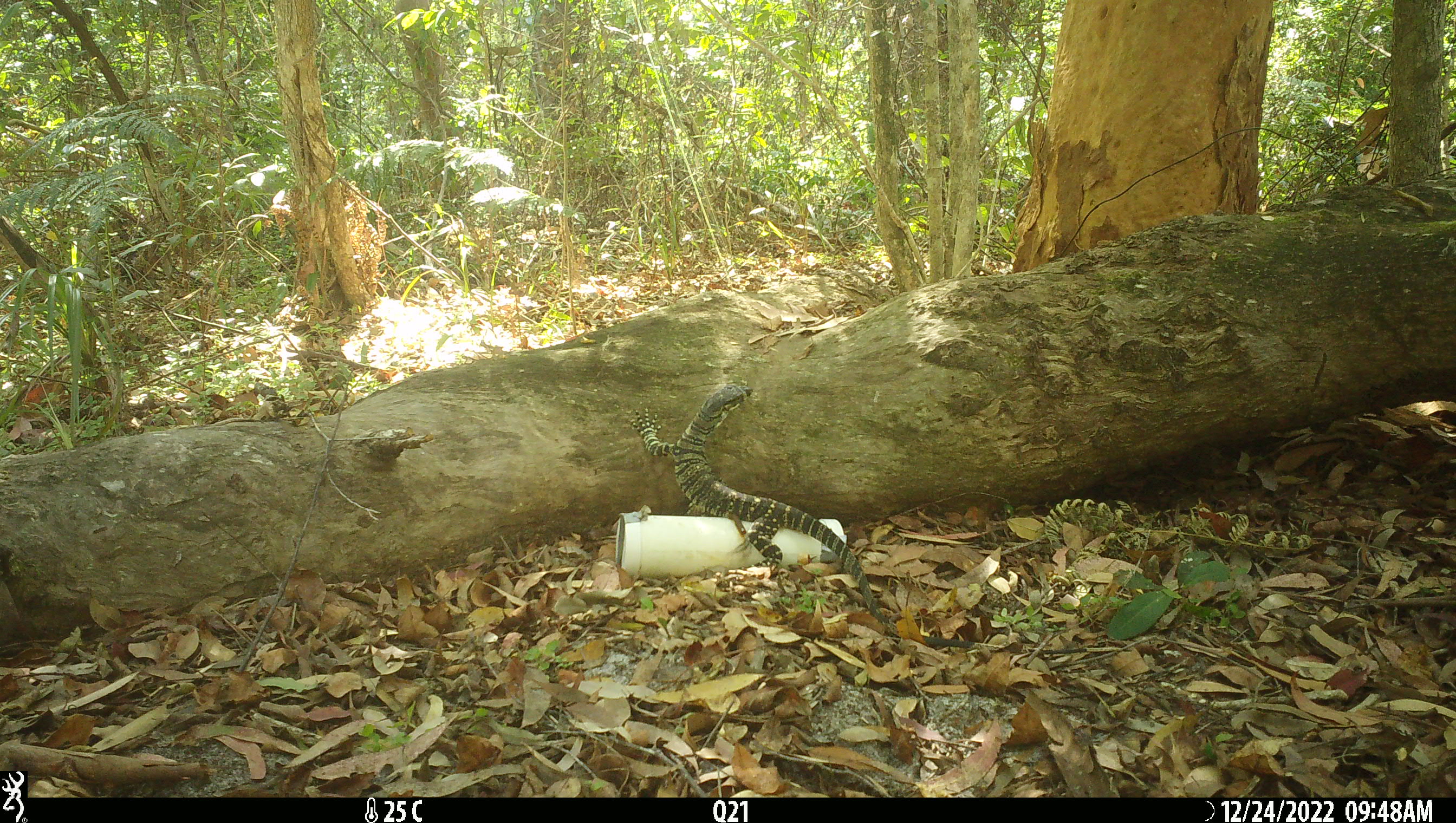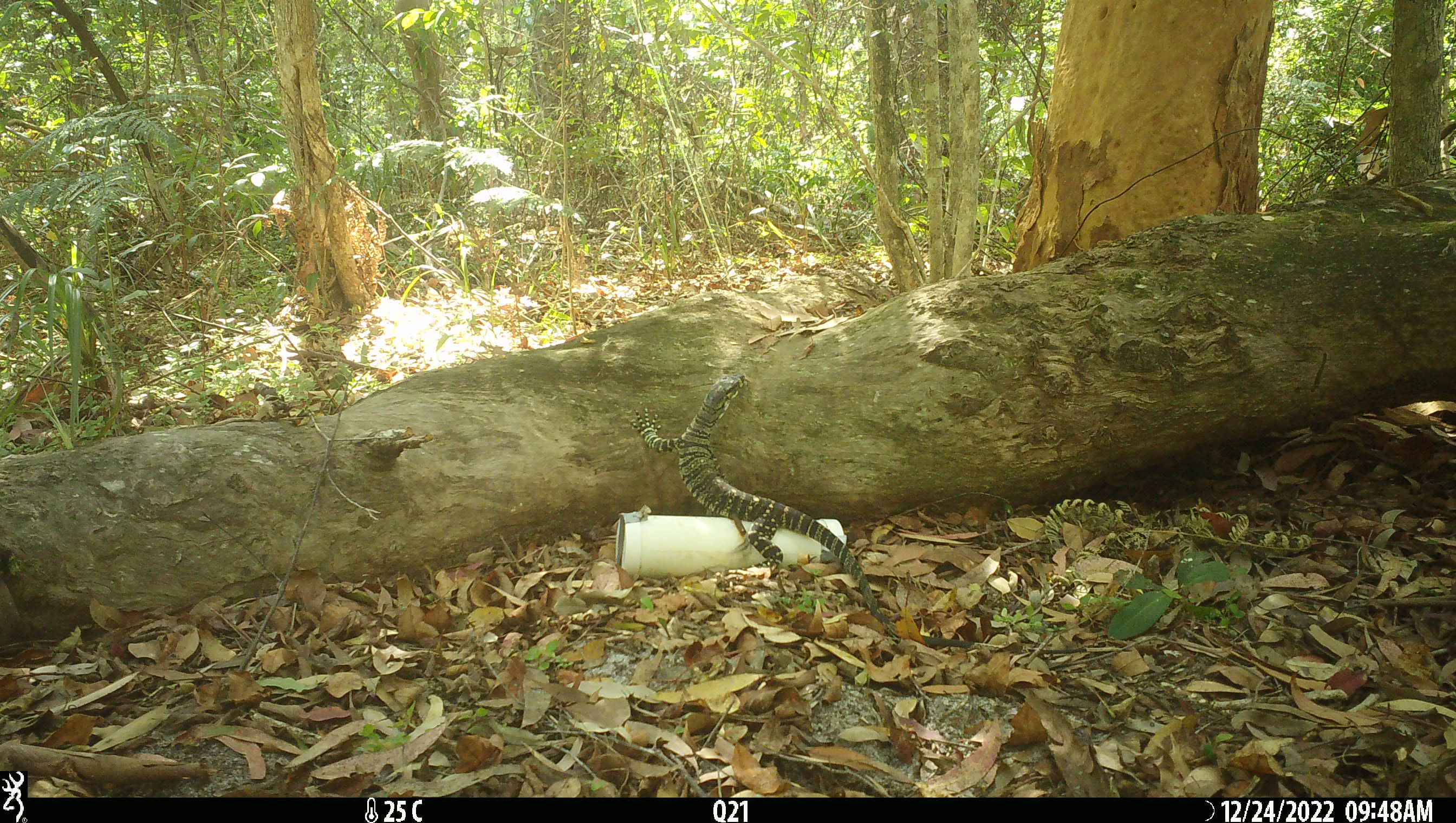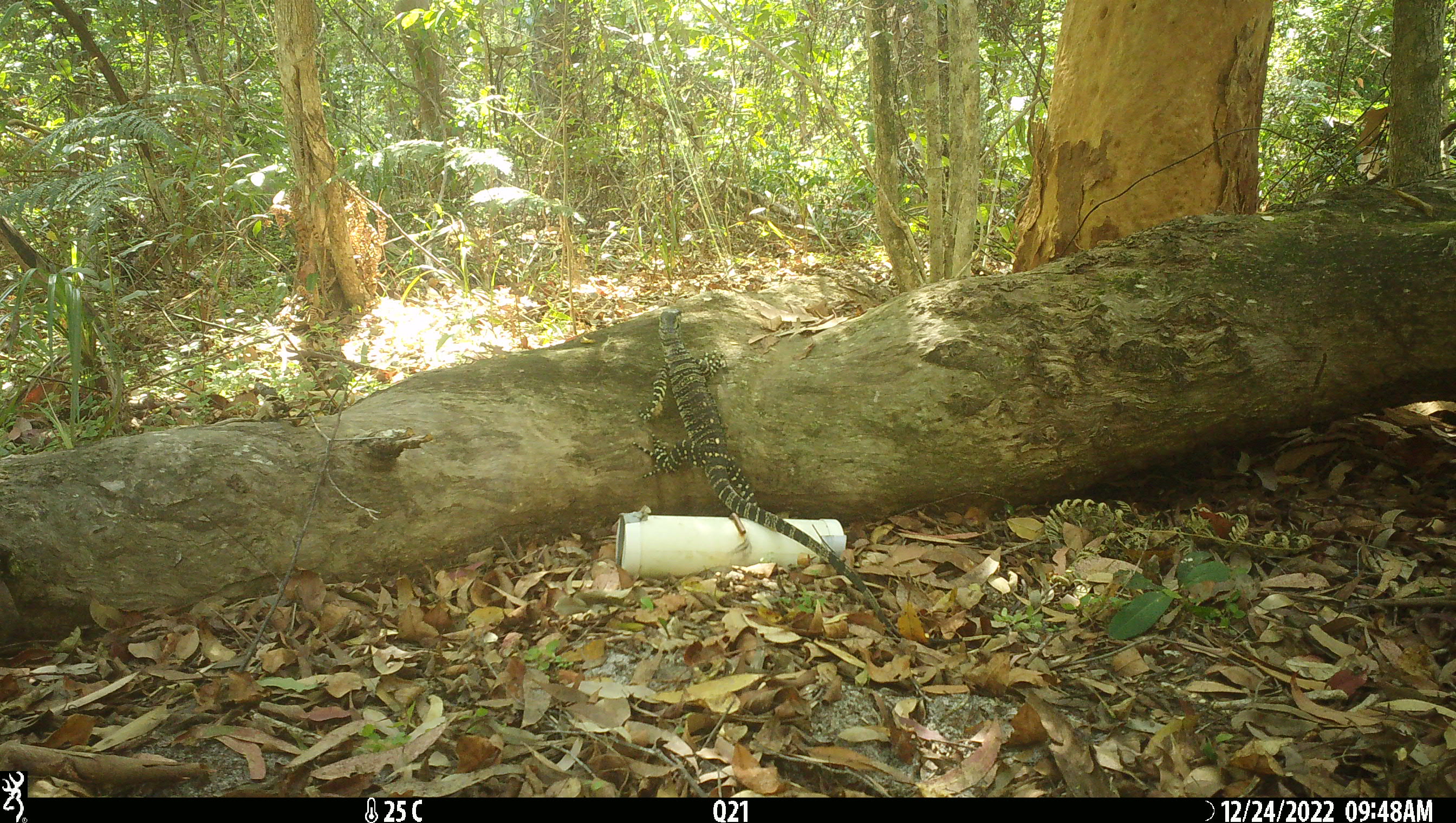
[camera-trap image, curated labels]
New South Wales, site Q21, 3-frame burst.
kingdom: Animalia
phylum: Chordata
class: Reptilia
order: Squamata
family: Varanidae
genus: Varanus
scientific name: Varanus varius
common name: lace monitor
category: goanna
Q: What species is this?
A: Goanna (lace monitor) (Varanus varius).